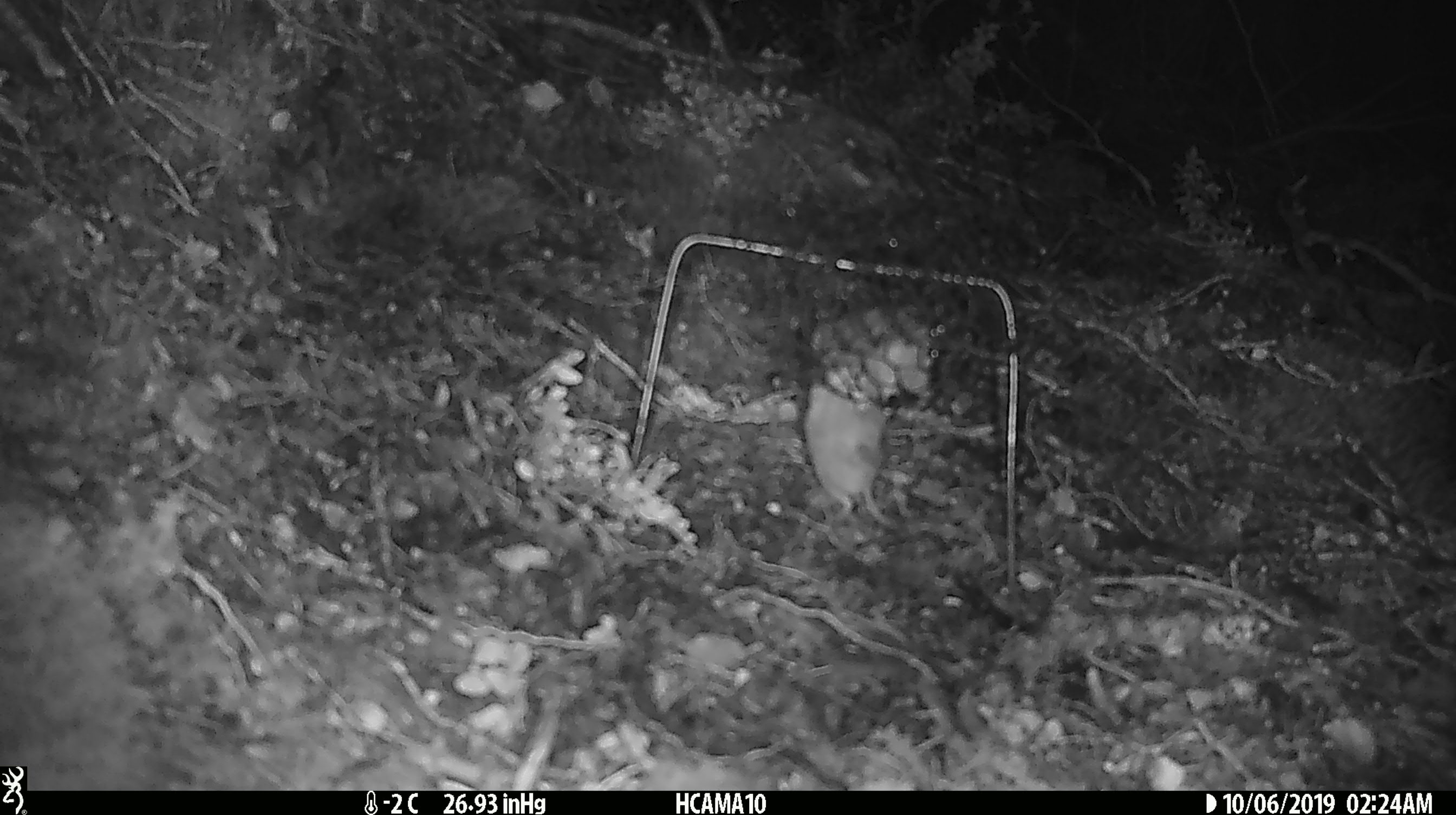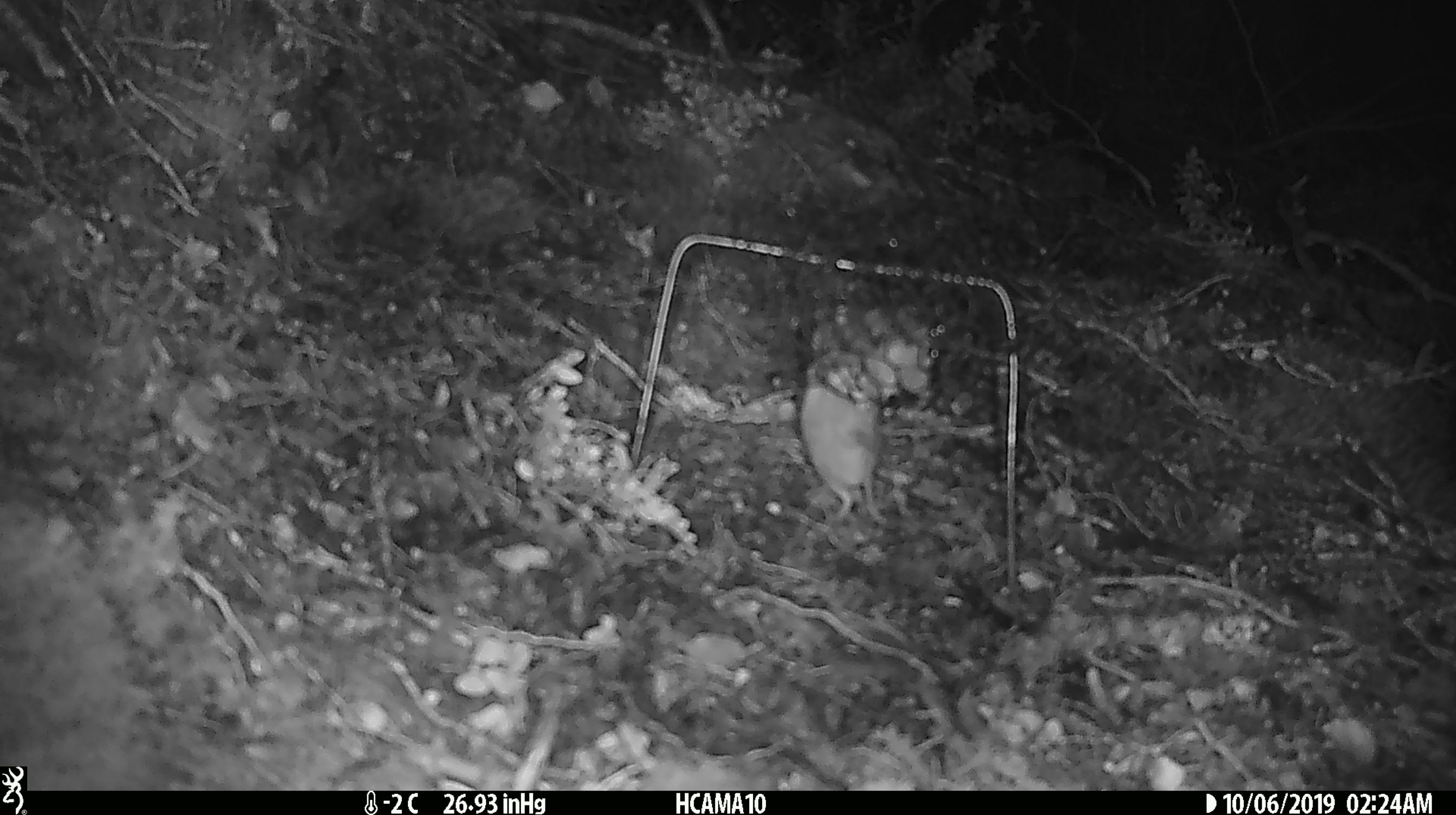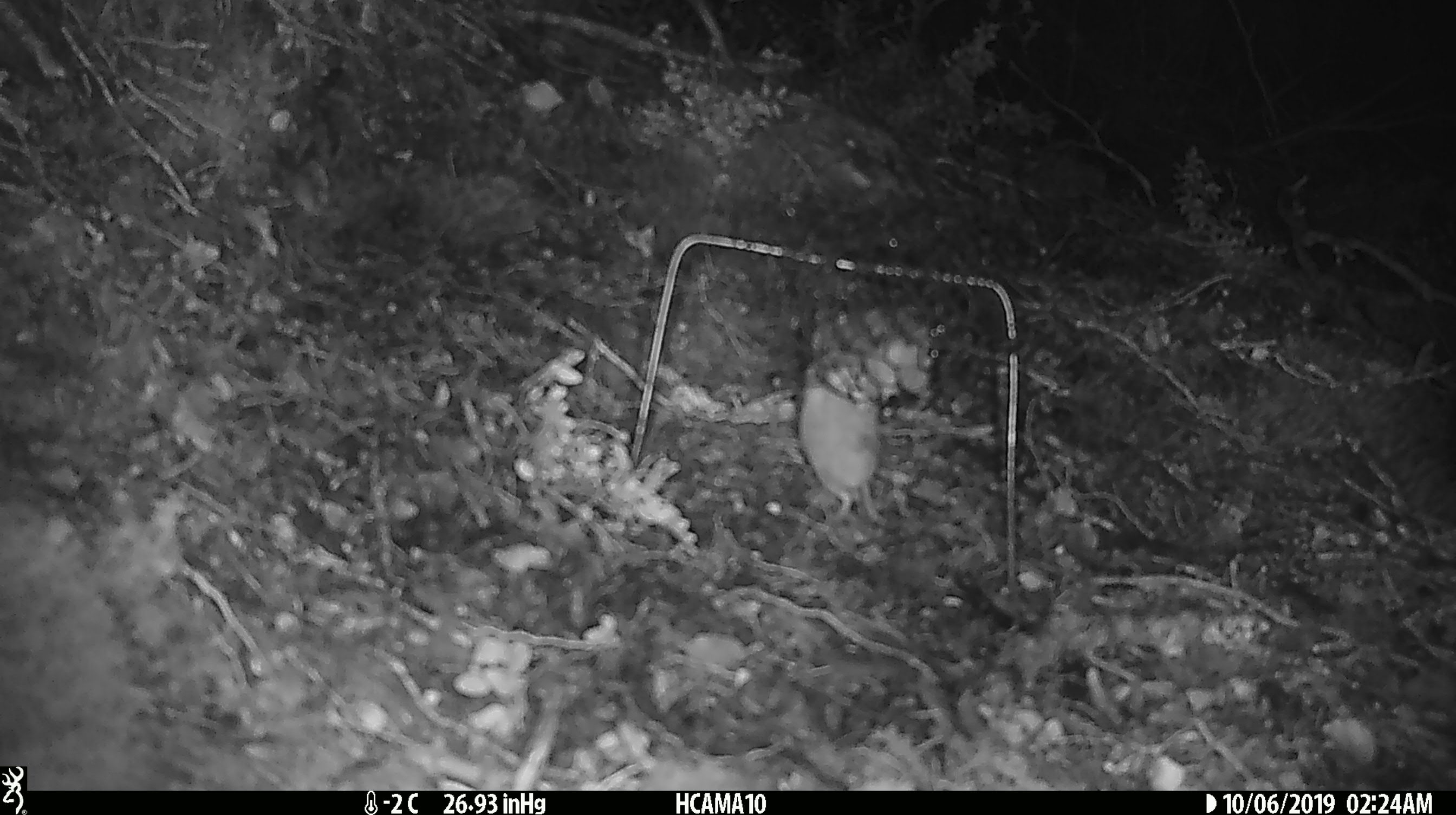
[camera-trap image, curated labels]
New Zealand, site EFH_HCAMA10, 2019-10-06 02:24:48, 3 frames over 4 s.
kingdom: Animalia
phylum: Chordata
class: Mammalia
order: Rodentia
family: Muridae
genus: Mus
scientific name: Mus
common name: mouse